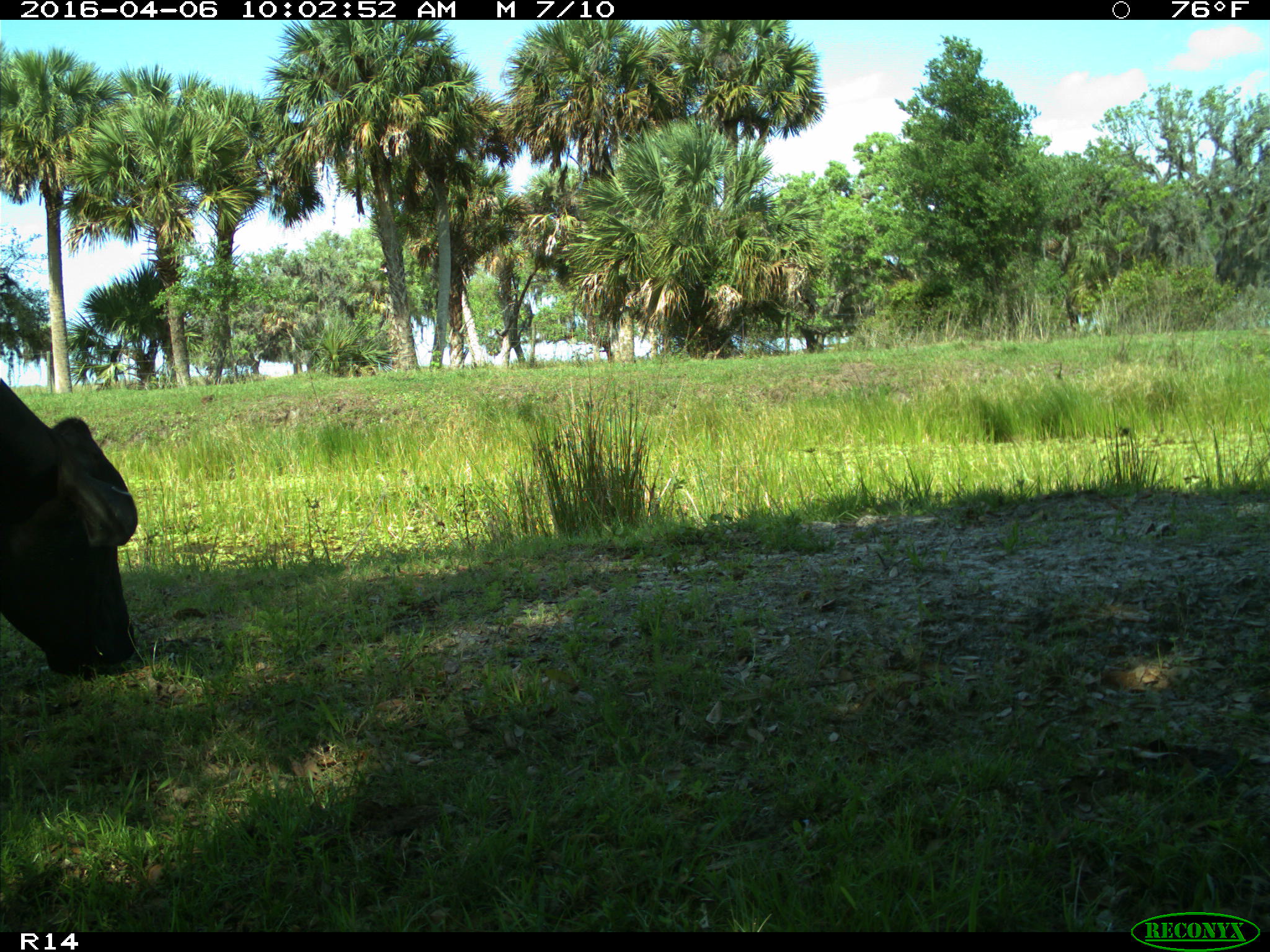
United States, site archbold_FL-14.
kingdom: Animalia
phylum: Chordata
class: Mammalia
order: Artiodactyla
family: Bovidae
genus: Bos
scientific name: Bos taurus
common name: domestic cow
Bos taurus (domestic cow).